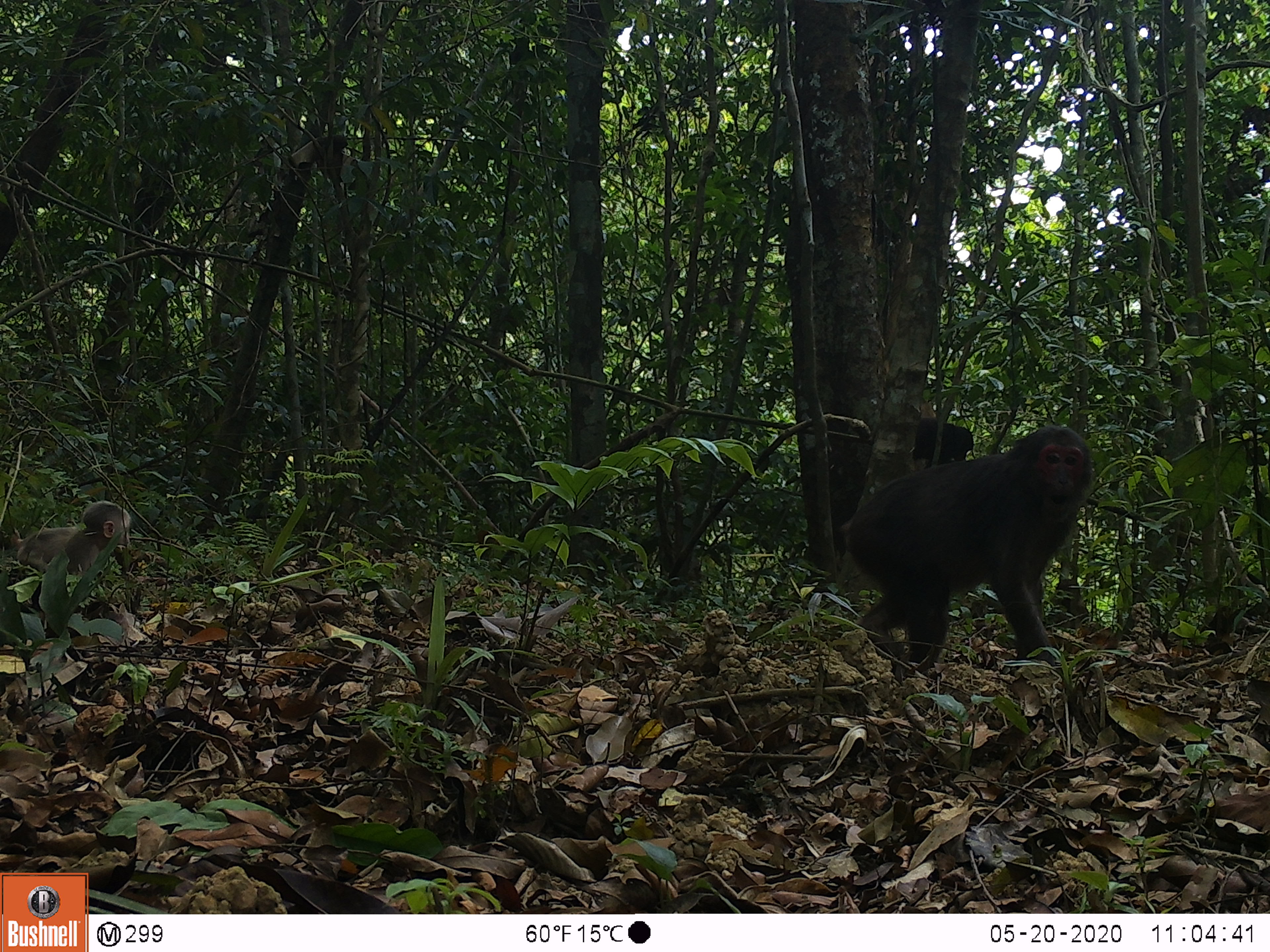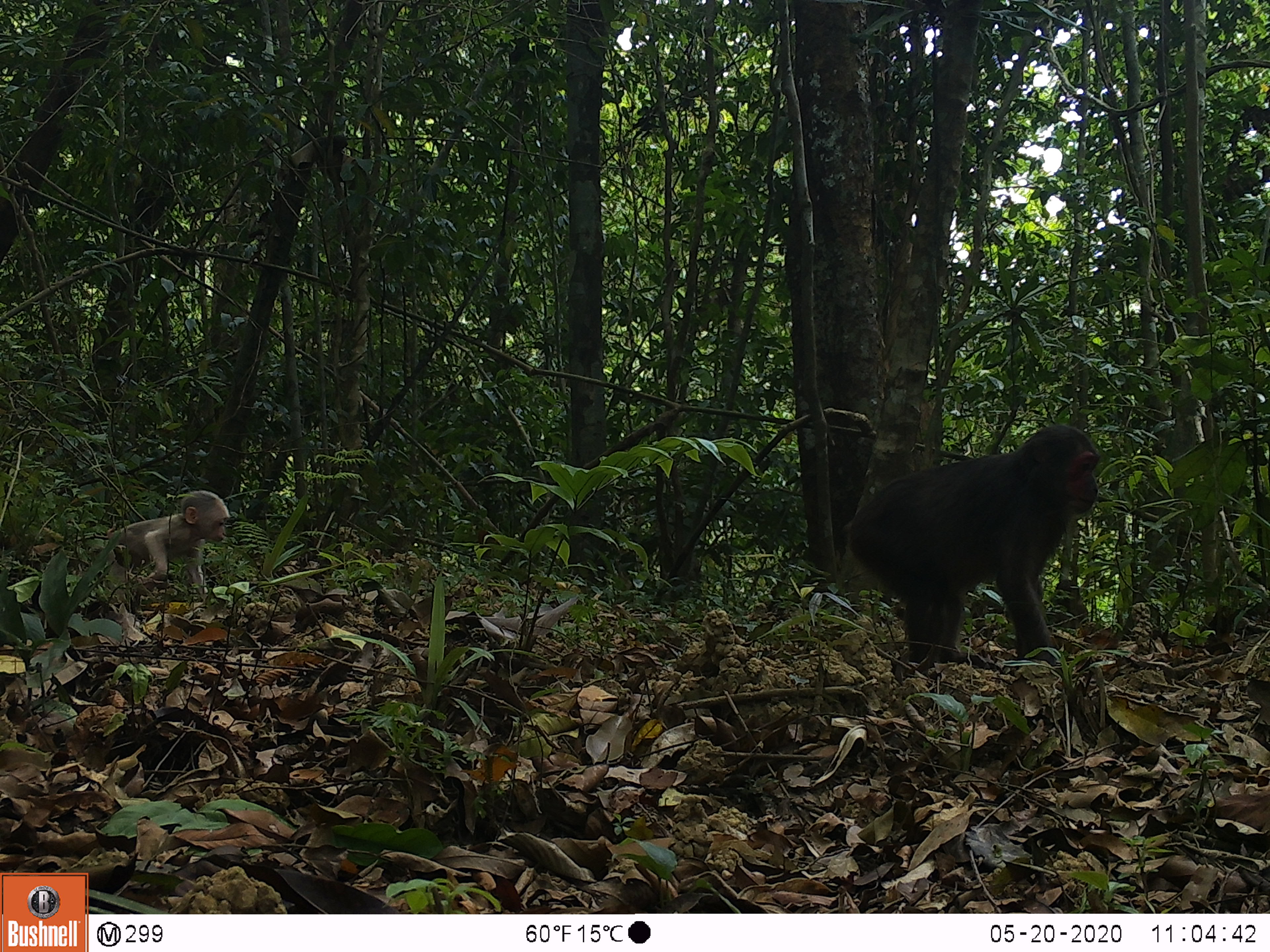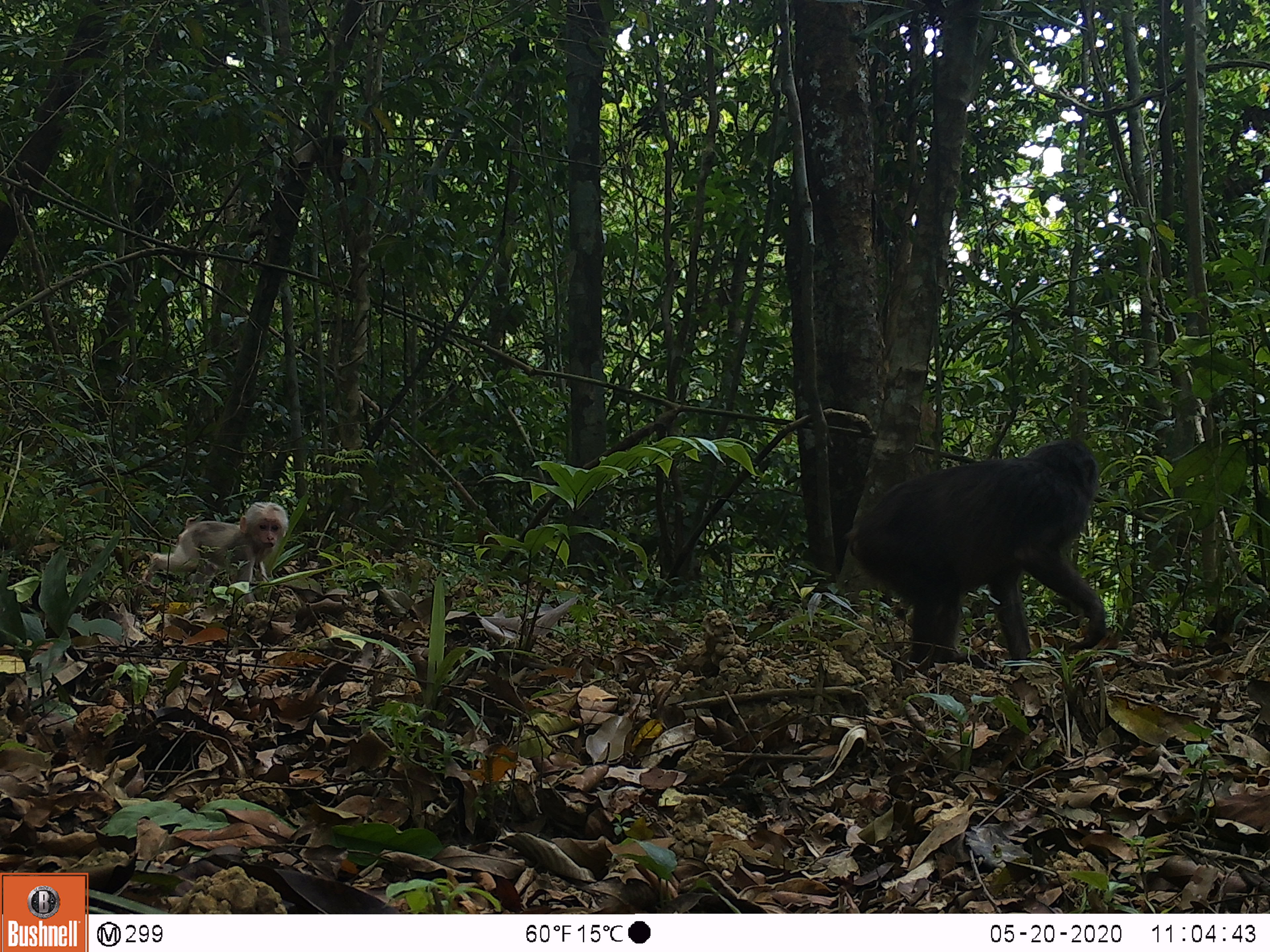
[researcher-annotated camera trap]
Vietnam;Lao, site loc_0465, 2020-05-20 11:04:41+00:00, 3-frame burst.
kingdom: Animalia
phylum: Chordata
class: Mammalia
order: Primates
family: Cercopithecidae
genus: Macaca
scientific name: Macaca arctoides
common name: stump-tailed macaque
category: stump tailed macaque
Stump tailed macaque (stump-tailed macaque) (Macaca arctoides). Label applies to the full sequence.